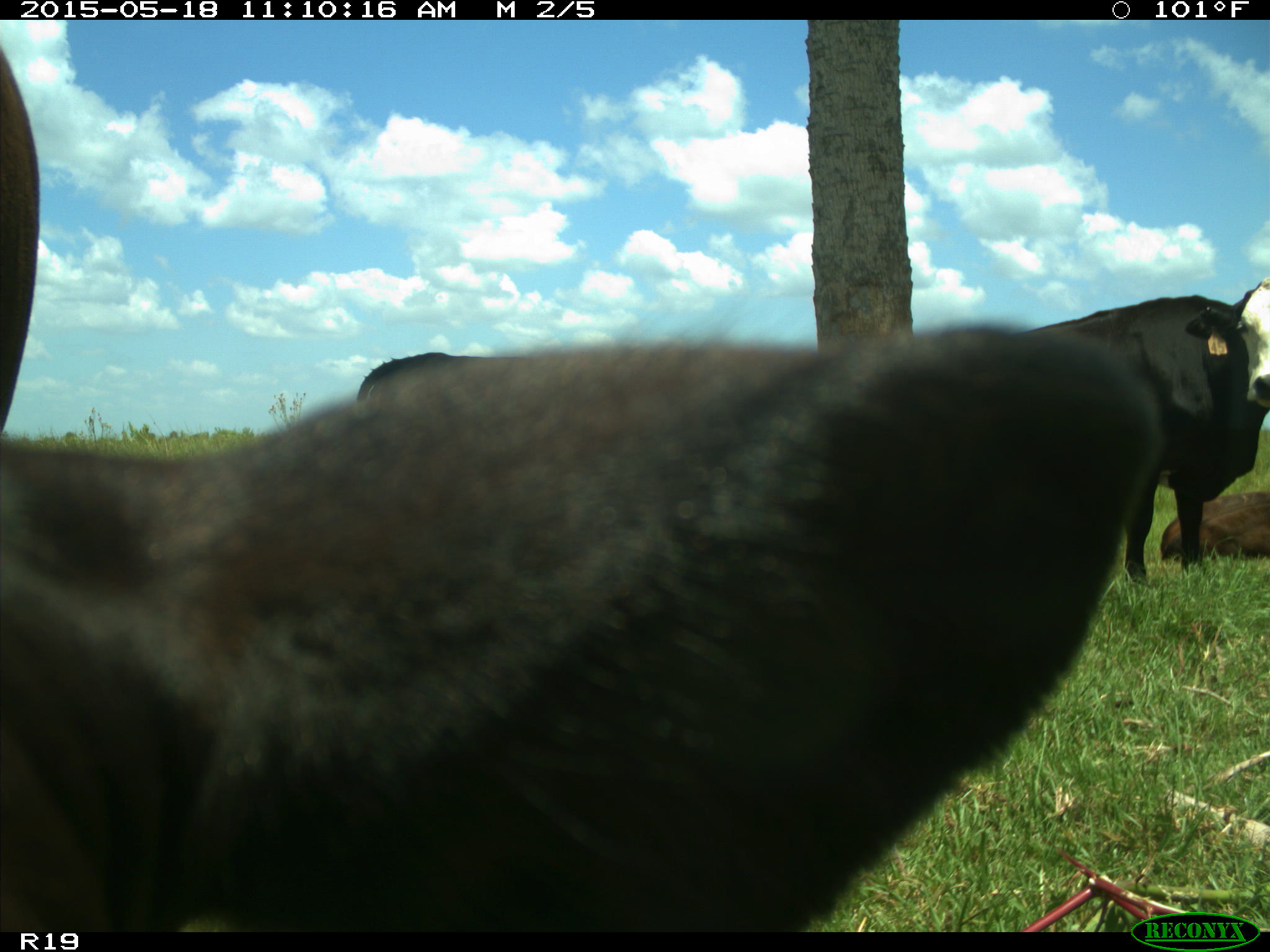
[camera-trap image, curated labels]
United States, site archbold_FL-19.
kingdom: Animalia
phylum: Chordata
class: Mammalia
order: Artiodactyla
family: Bovidae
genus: Bos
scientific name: Bos taurus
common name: domestic cow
Bos taurus (domestic cow).